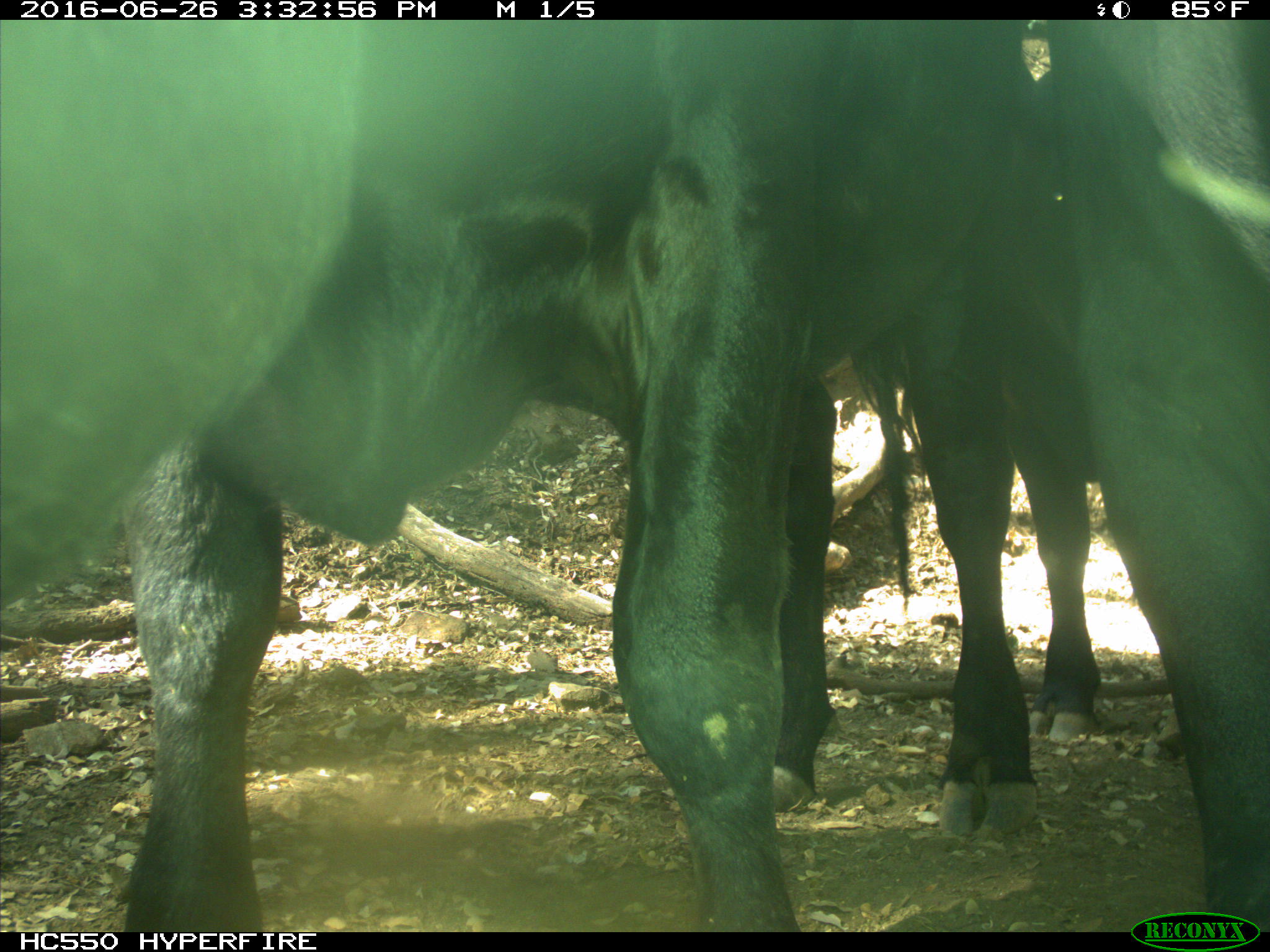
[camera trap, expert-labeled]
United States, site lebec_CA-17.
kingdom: Animalia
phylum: Chordata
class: Mammalia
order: Artiodactyla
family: Bovidae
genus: Bos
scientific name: Bos taurus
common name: domestic cow